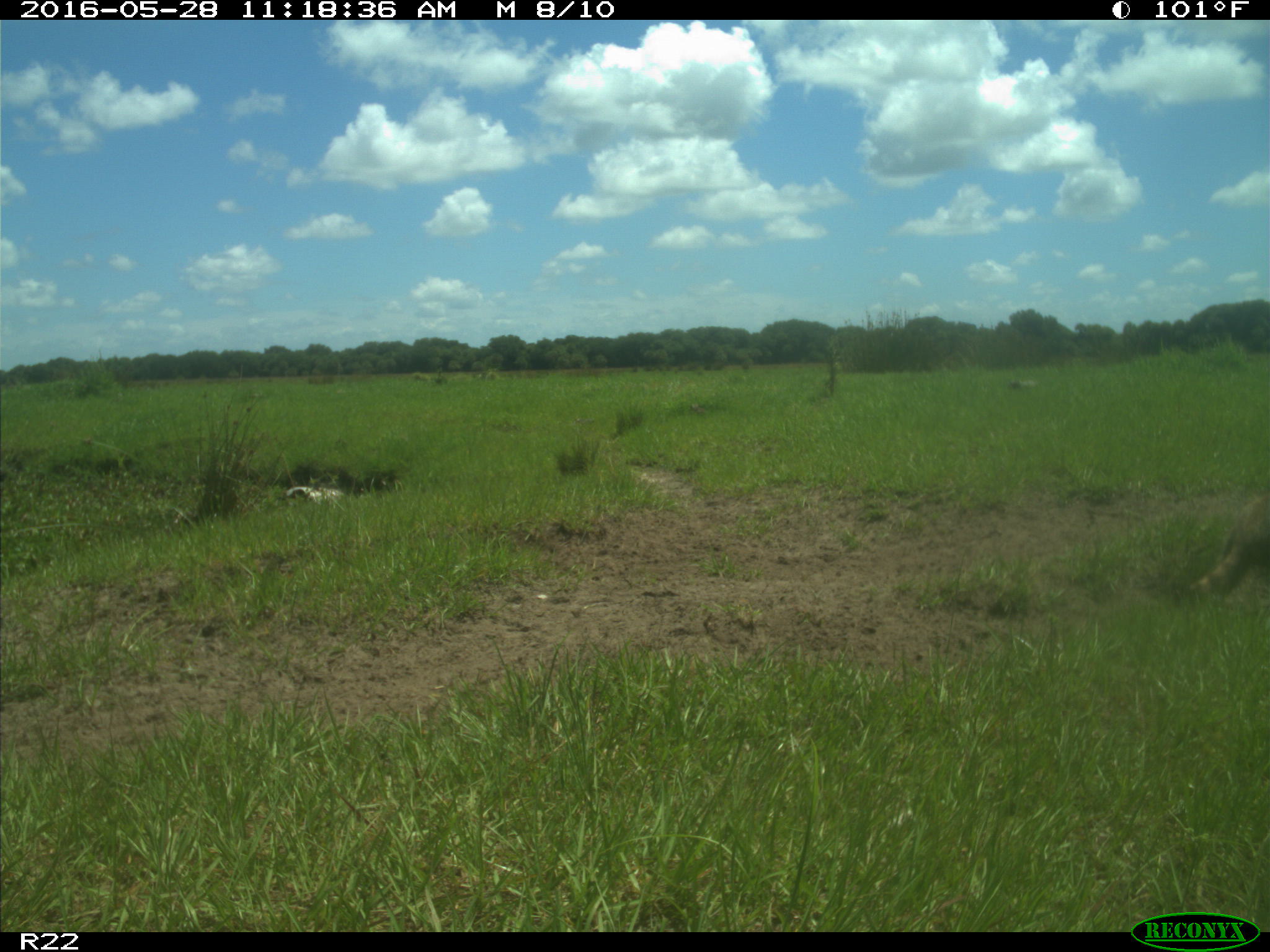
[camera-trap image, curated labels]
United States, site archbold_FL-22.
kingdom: Animalia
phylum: Chordata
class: Mammalia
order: Carnivora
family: Procyonidae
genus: Procyon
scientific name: Procyon lotor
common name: common raccoon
Procyon lotor (common raccoon).